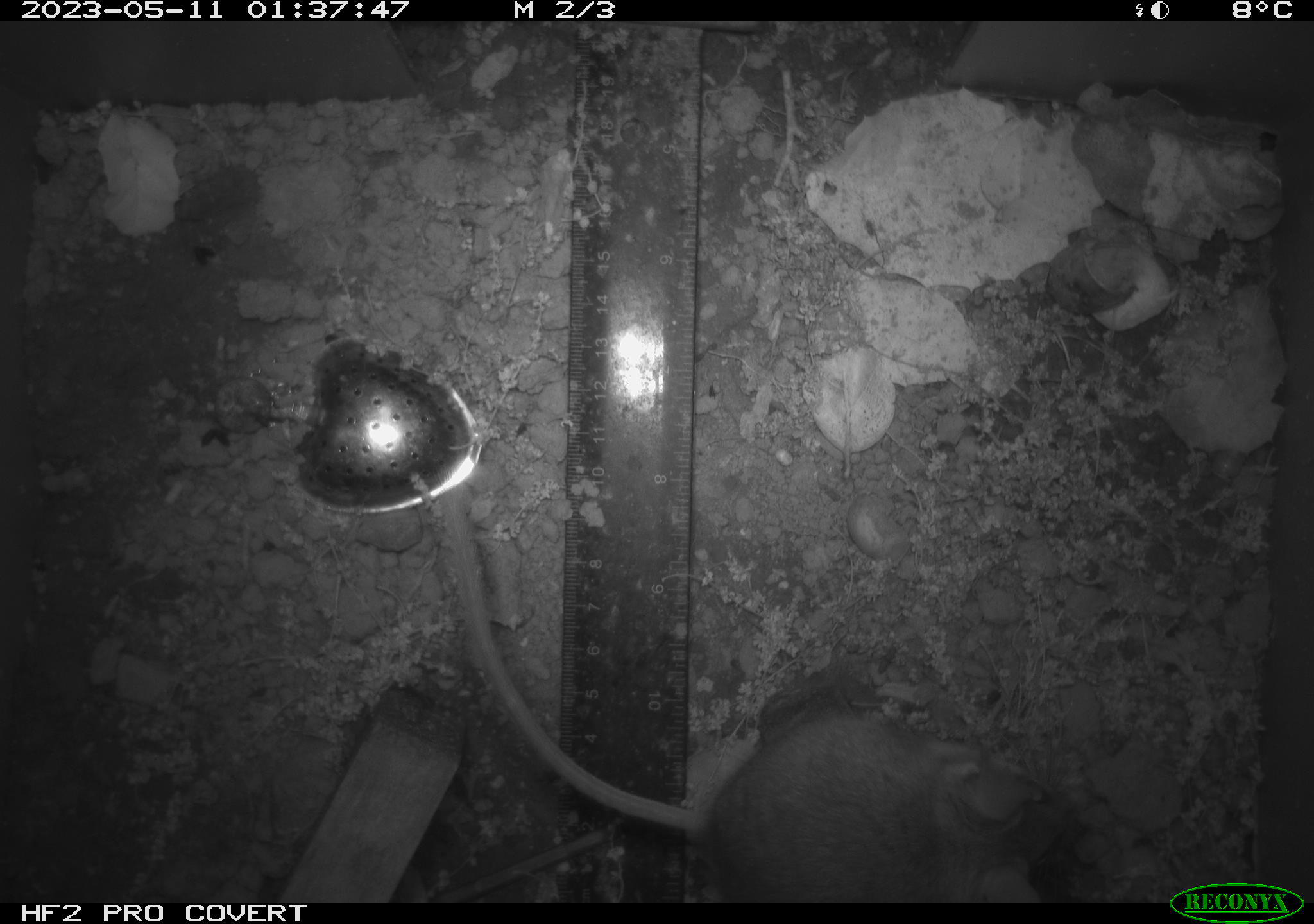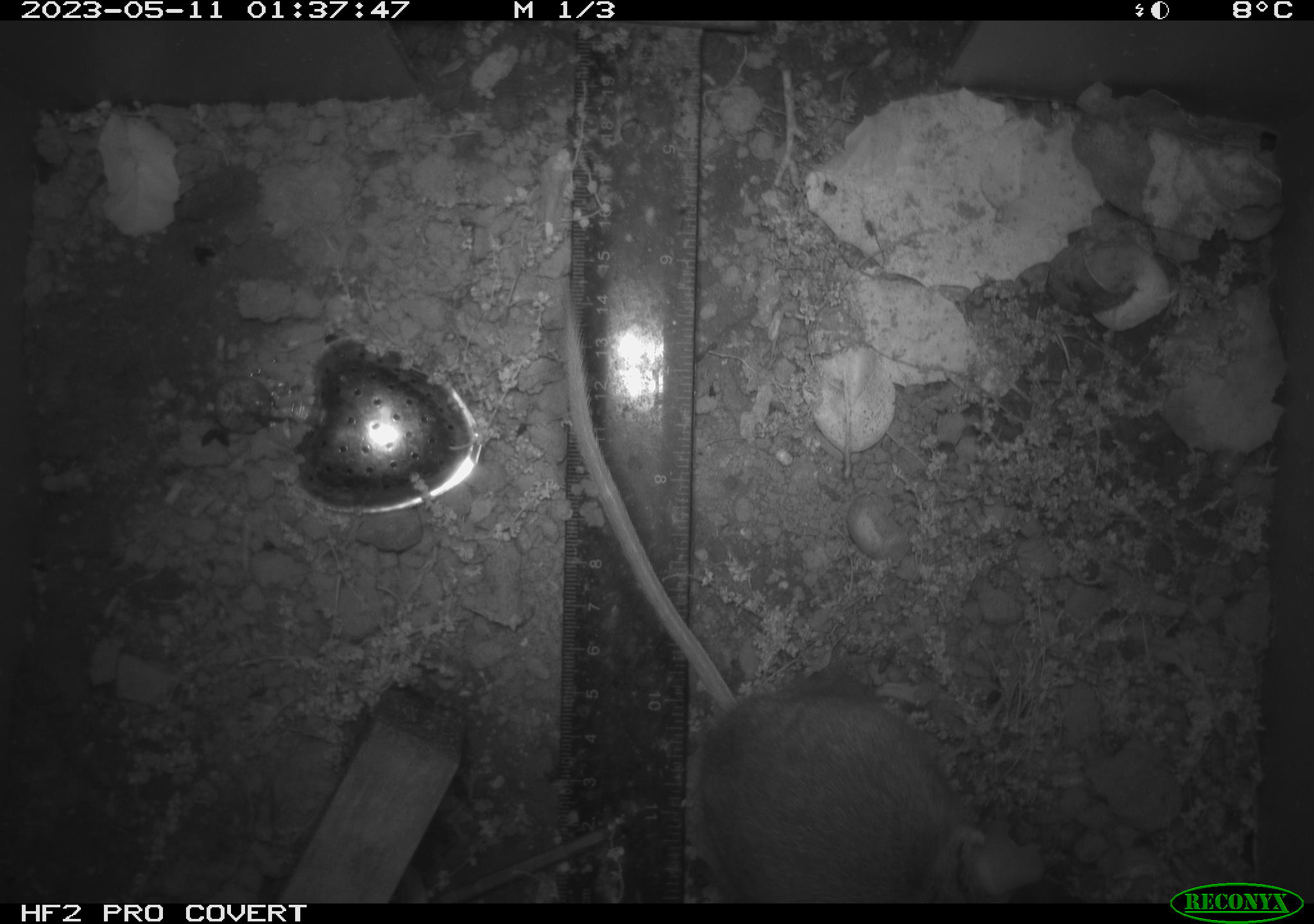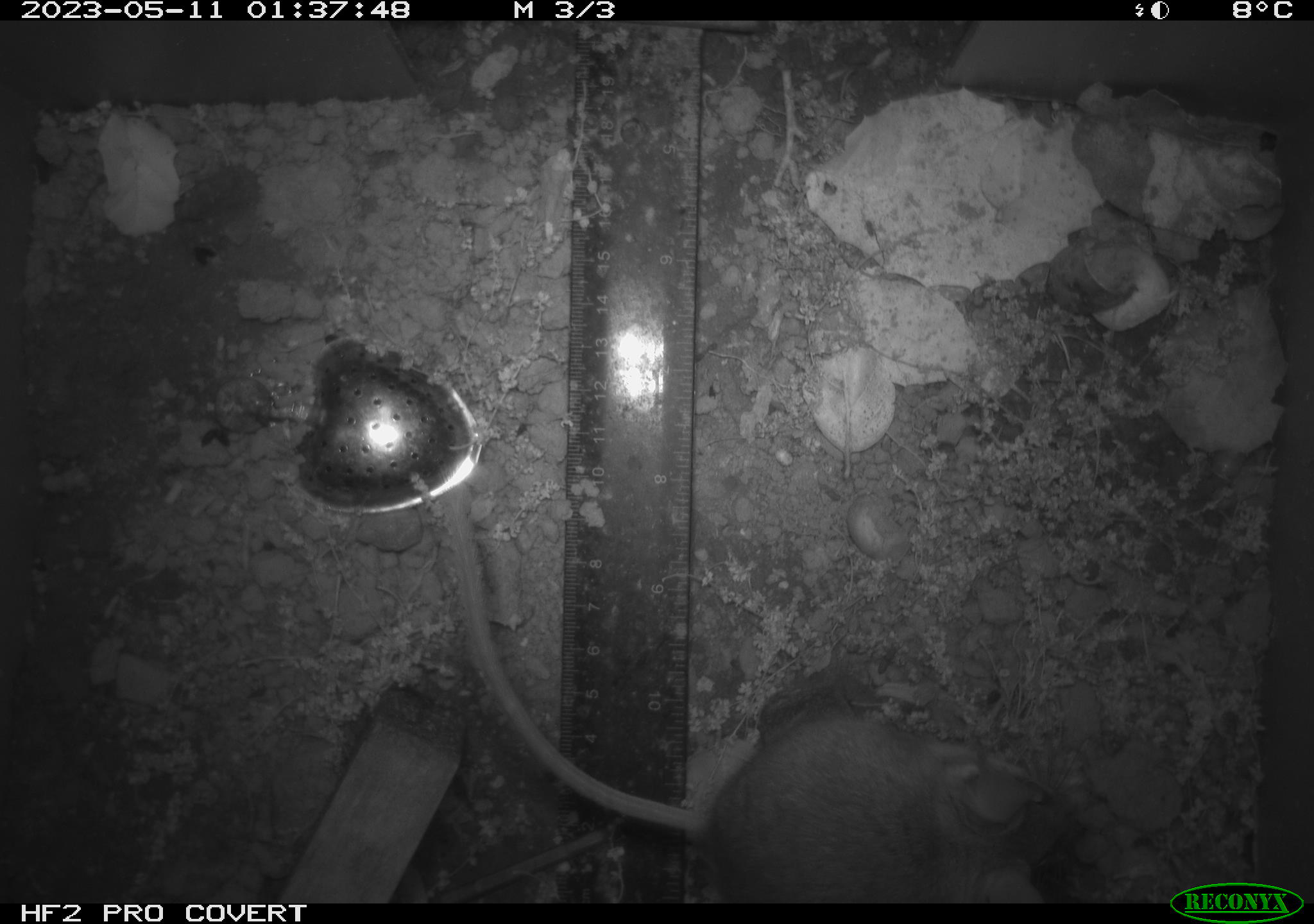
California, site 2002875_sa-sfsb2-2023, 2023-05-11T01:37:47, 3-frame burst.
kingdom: Animalia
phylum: Chordata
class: Mammalia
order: Rodentia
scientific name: Rodentia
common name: mouse species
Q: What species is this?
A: Mouse species (Rodentia).